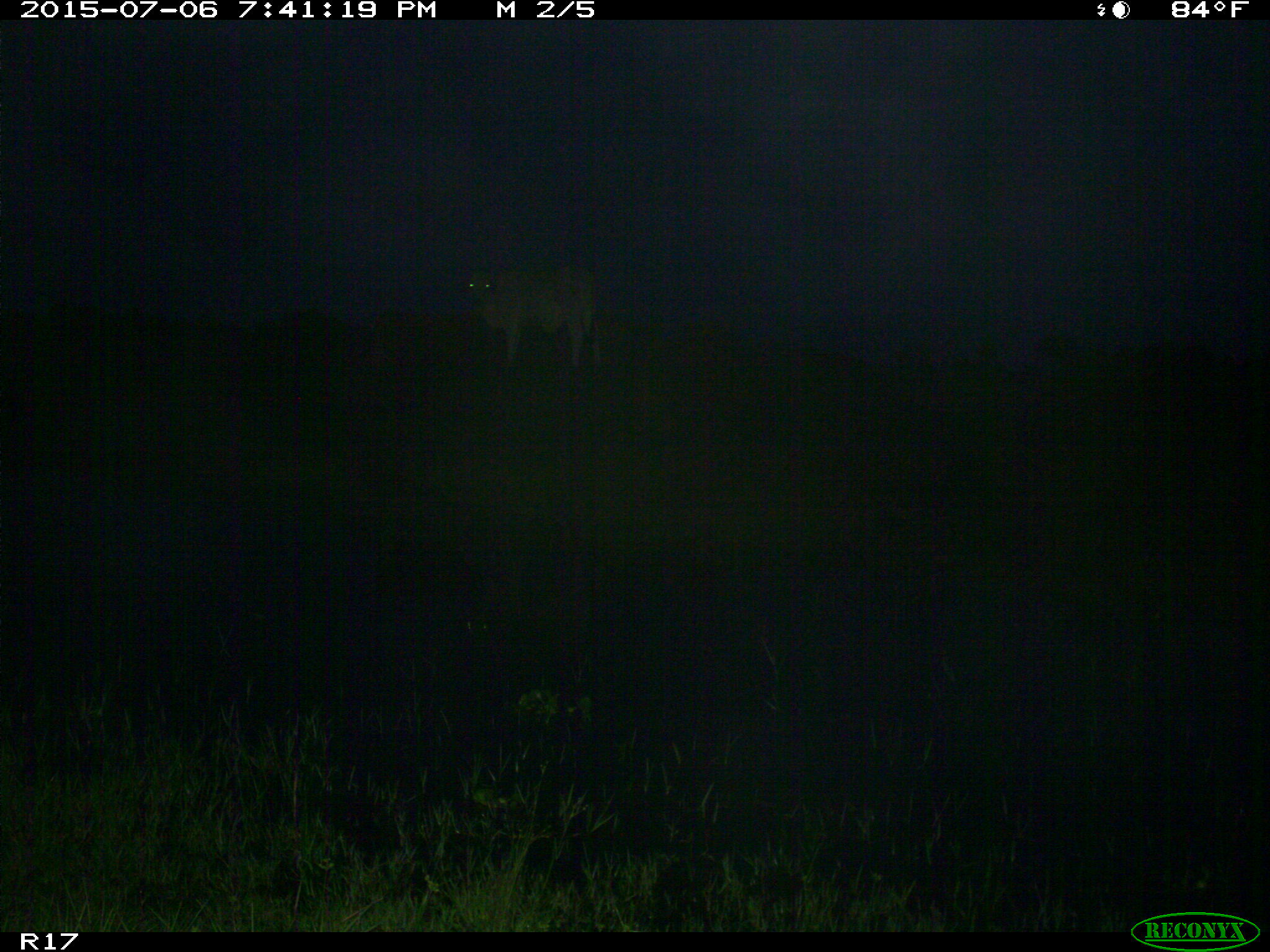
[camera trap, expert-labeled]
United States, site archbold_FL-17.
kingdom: Animalia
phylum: Chordata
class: Mammalia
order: Artiodactyla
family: Bovidae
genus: Bos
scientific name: Bos taurus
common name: domestic cow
Bos taurus (domestic cow).